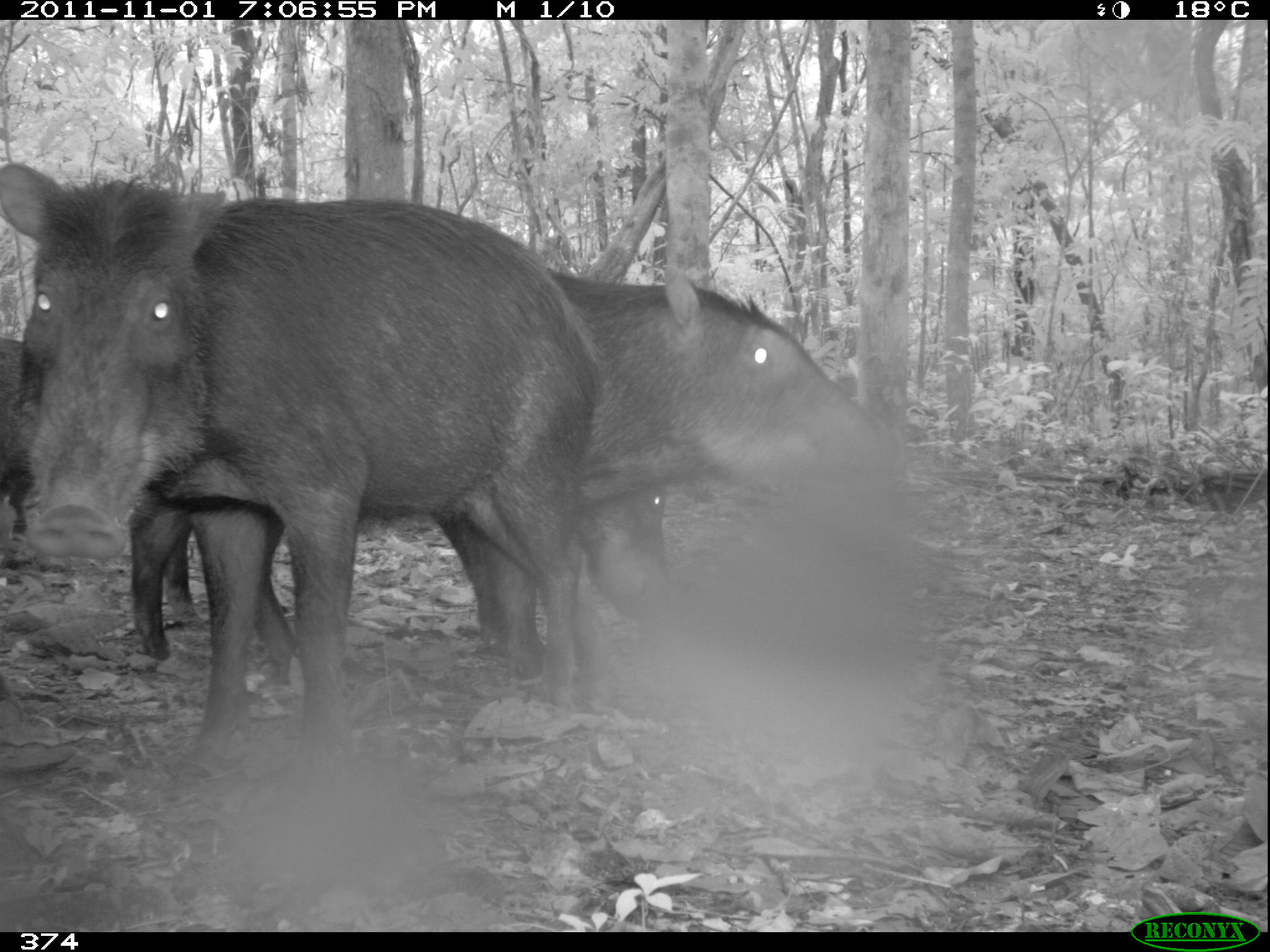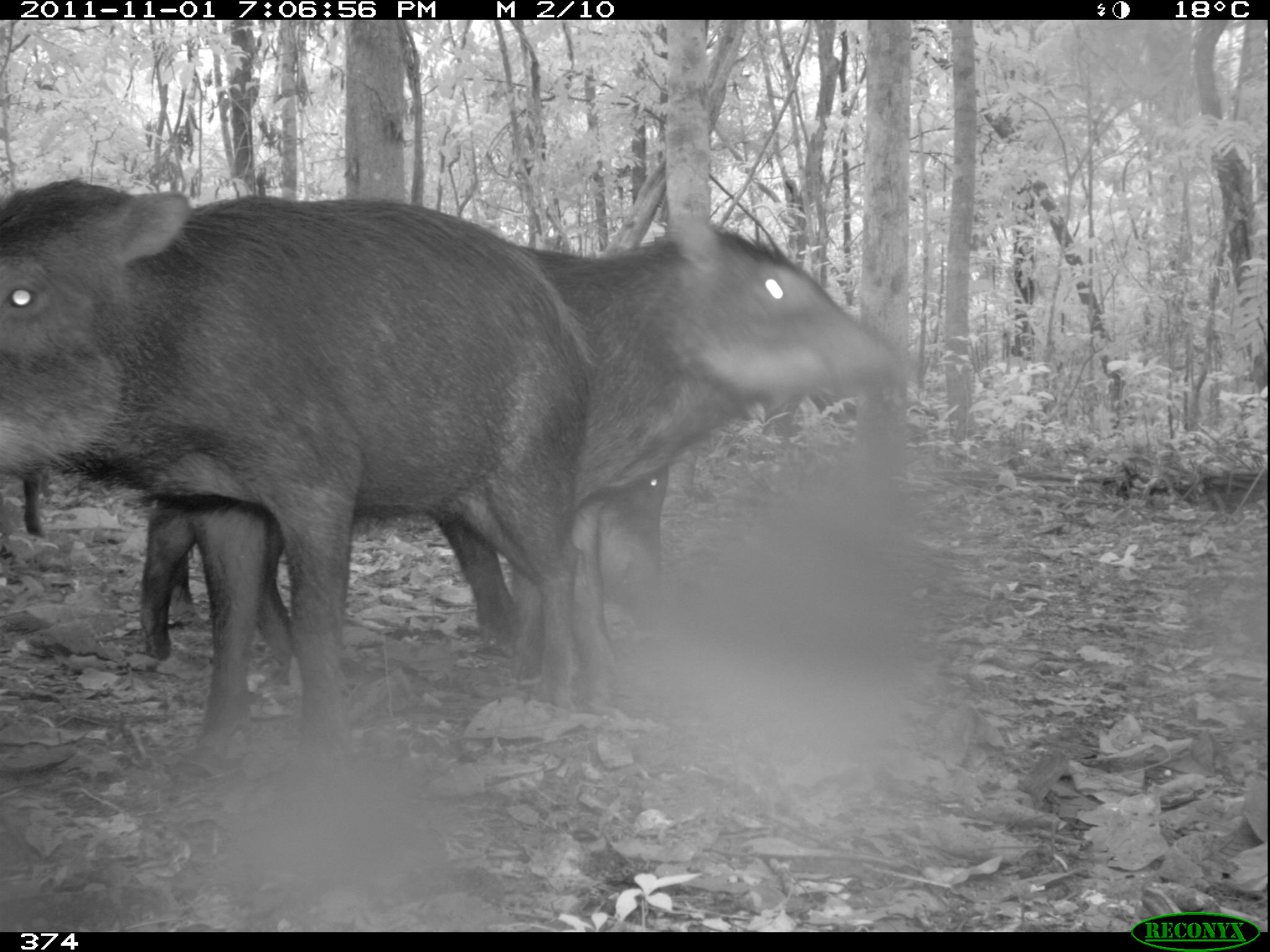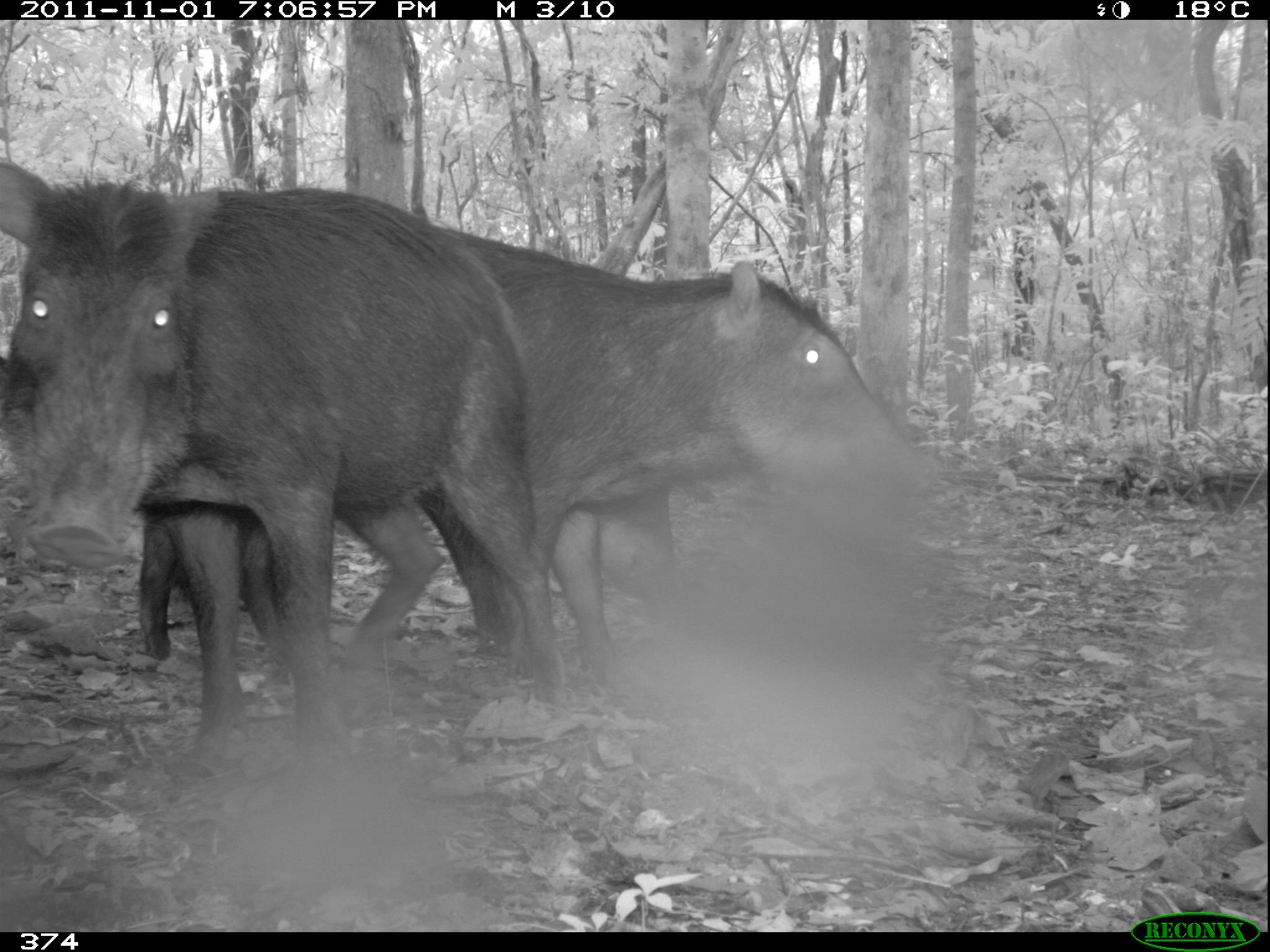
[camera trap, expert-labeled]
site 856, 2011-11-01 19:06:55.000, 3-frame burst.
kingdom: Animalia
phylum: Chordata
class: Mammalia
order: Artiodactyla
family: Tayassuidae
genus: Tayassu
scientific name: Tayassu pecari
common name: white-lipped peccary